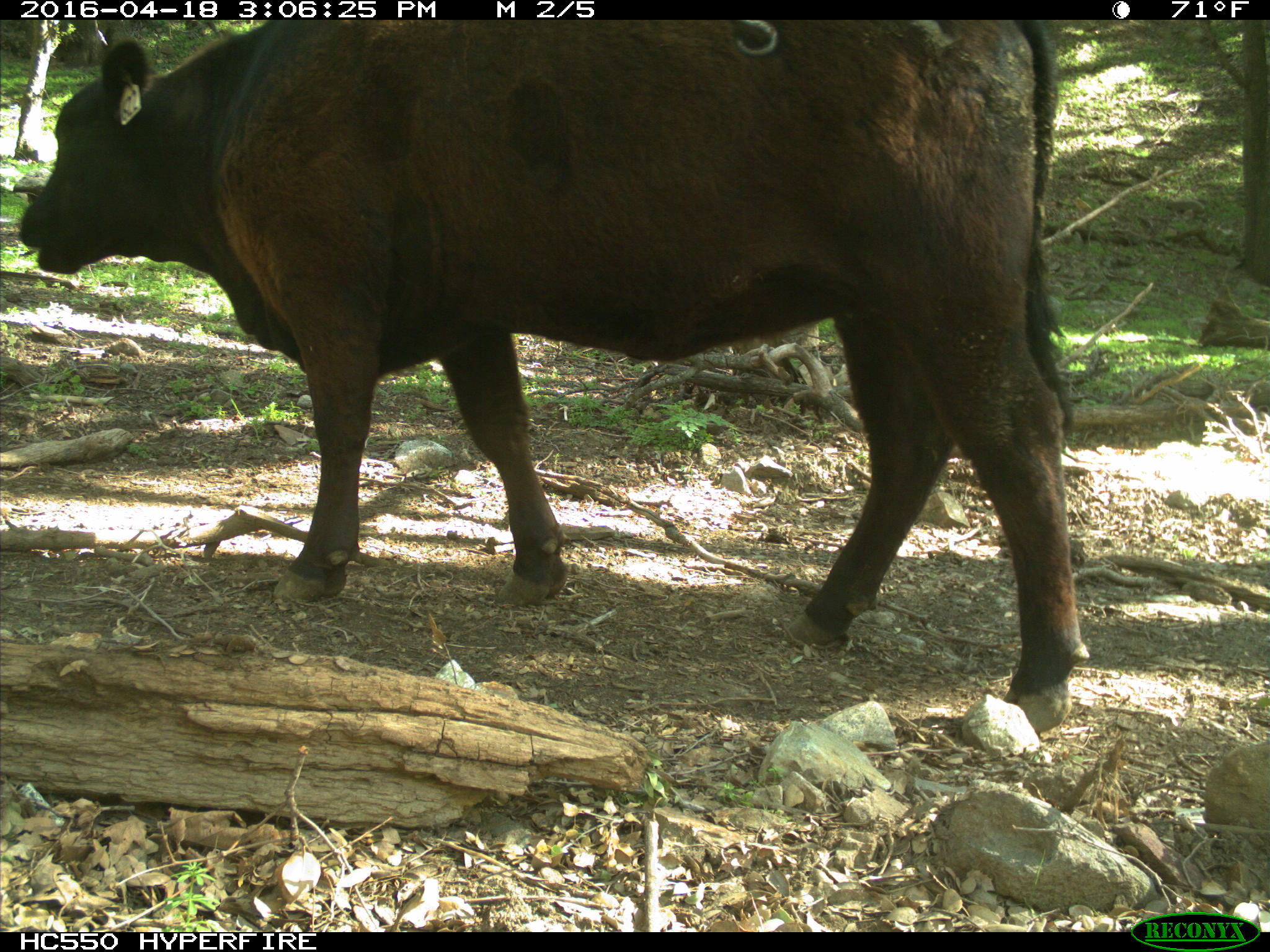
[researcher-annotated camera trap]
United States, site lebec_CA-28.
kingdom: Animalia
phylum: Chordata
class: Mammalia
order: Artiodactyla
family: Bovidae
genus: Bos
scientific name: Bos taurus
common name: domestic cow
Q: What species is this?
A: Bos taurus (domestic cow).